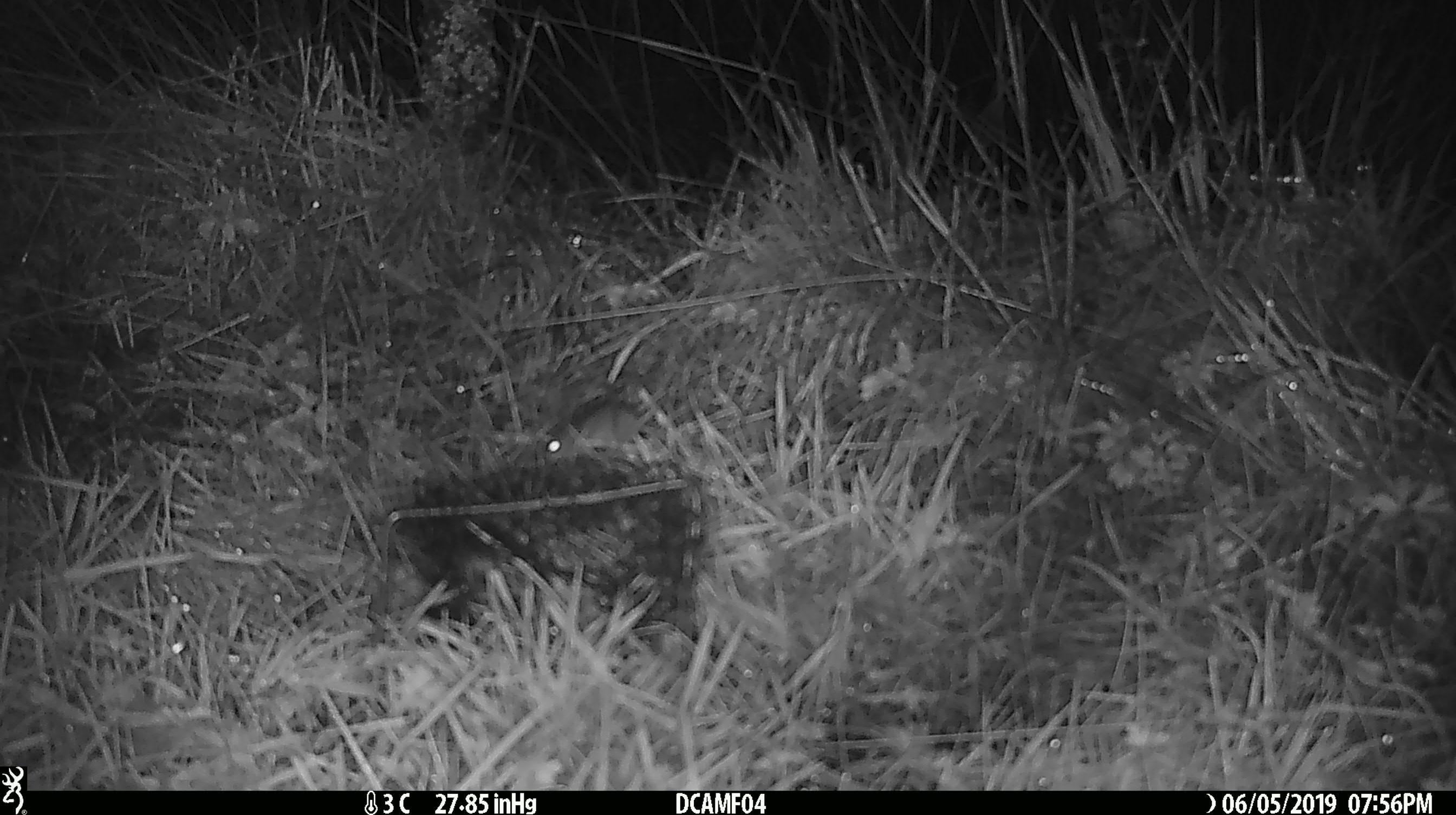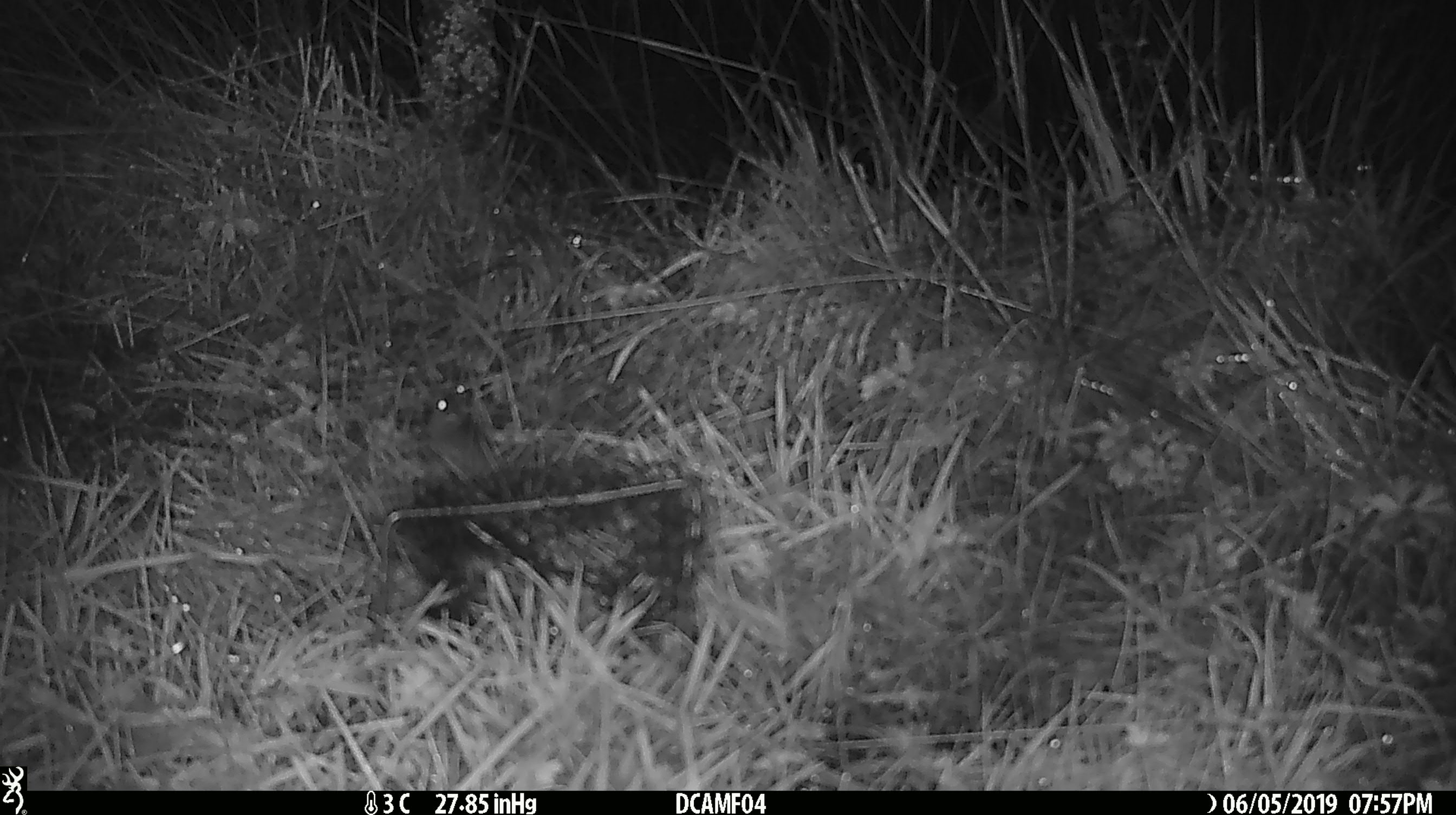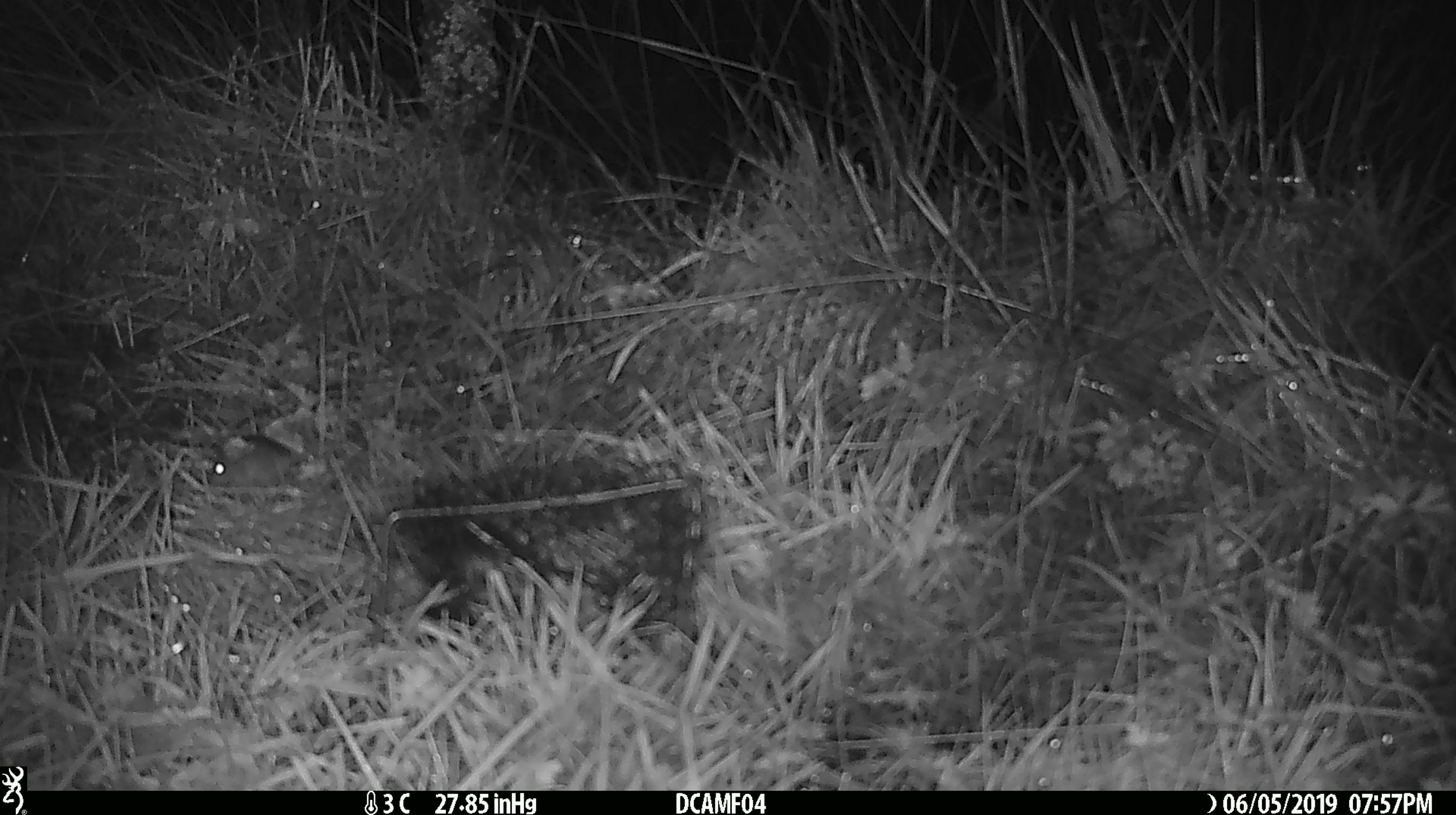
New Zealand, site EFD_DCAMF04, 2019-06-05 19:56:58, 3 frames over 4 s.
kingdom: Animalia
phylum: Chordata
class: Mammalia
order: Rodentia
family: Muridae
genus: Mus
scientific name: Mus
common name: mouse